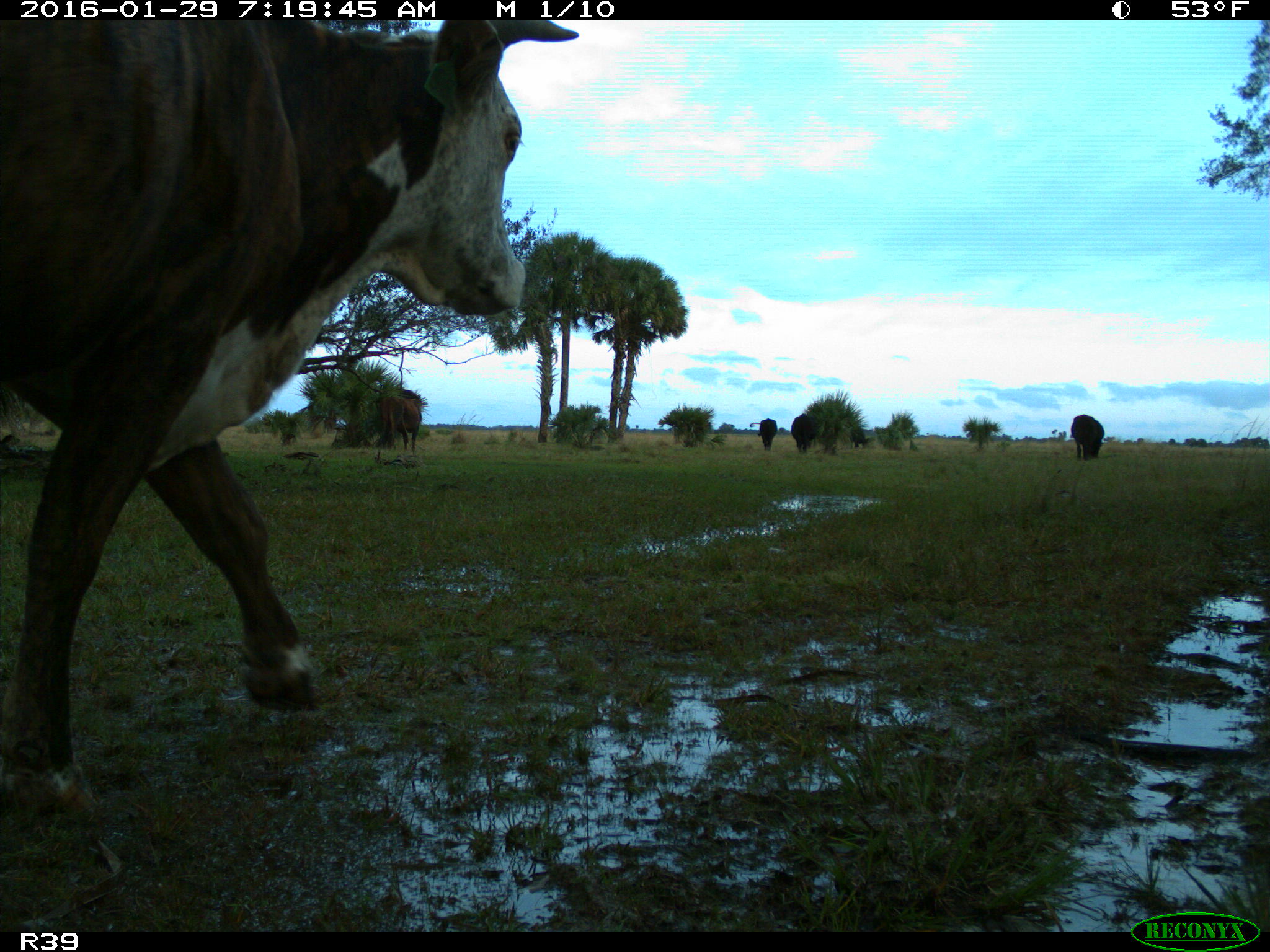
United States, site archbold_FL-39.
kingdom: Animalia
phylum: Chordata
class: Mammalia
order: Artiodactyla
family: Bovidae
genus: Bos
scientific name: Bos taurus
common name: domestic cow